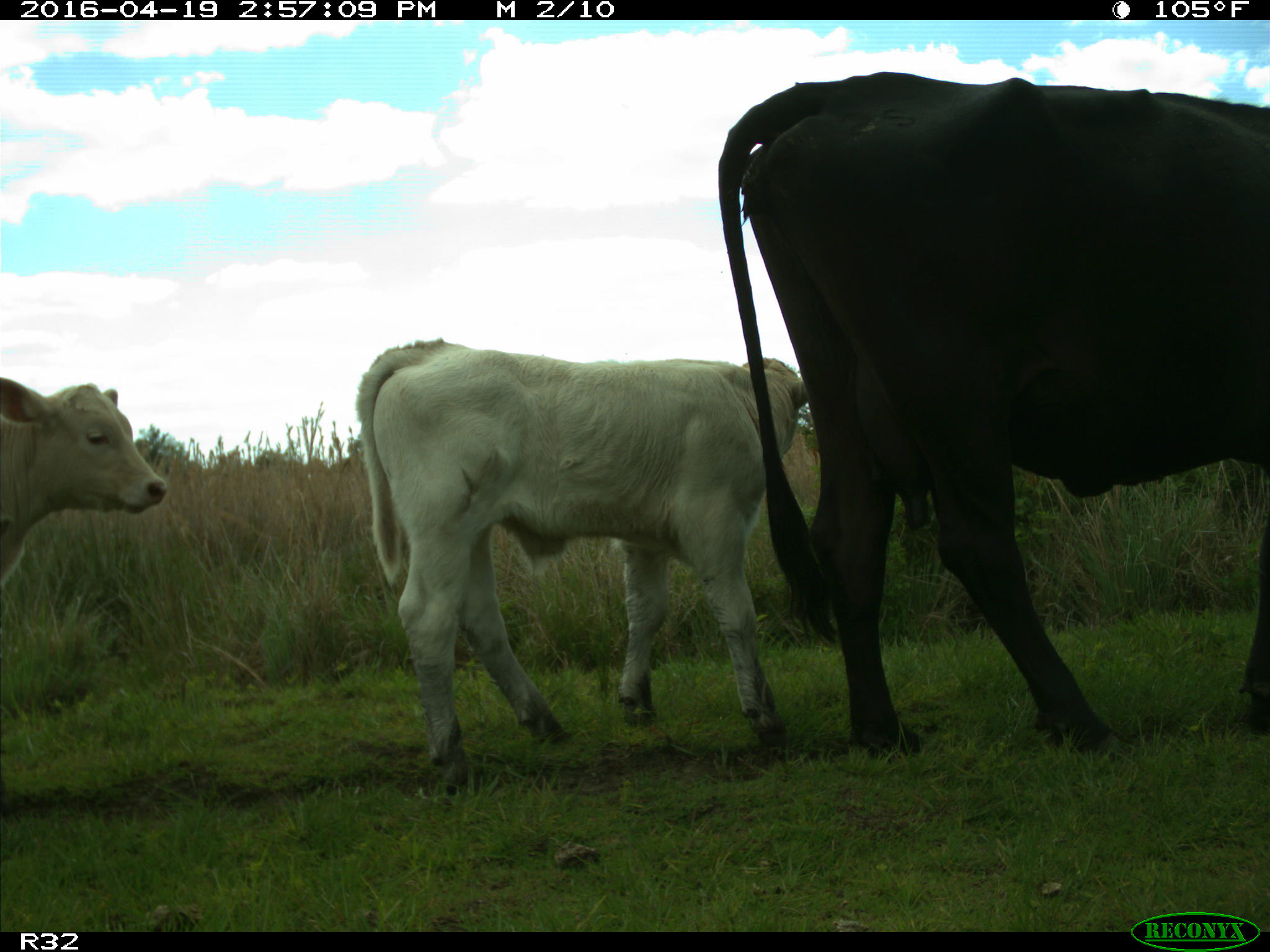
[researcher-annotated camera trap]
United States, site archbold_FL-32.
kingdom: Animalia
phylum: Chordata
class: Mammalia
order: Artiodactyla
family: Bovidae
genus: Bos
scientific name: Bos taurus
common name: domestic cow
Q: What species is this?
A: Bos taurus (domestic cow).